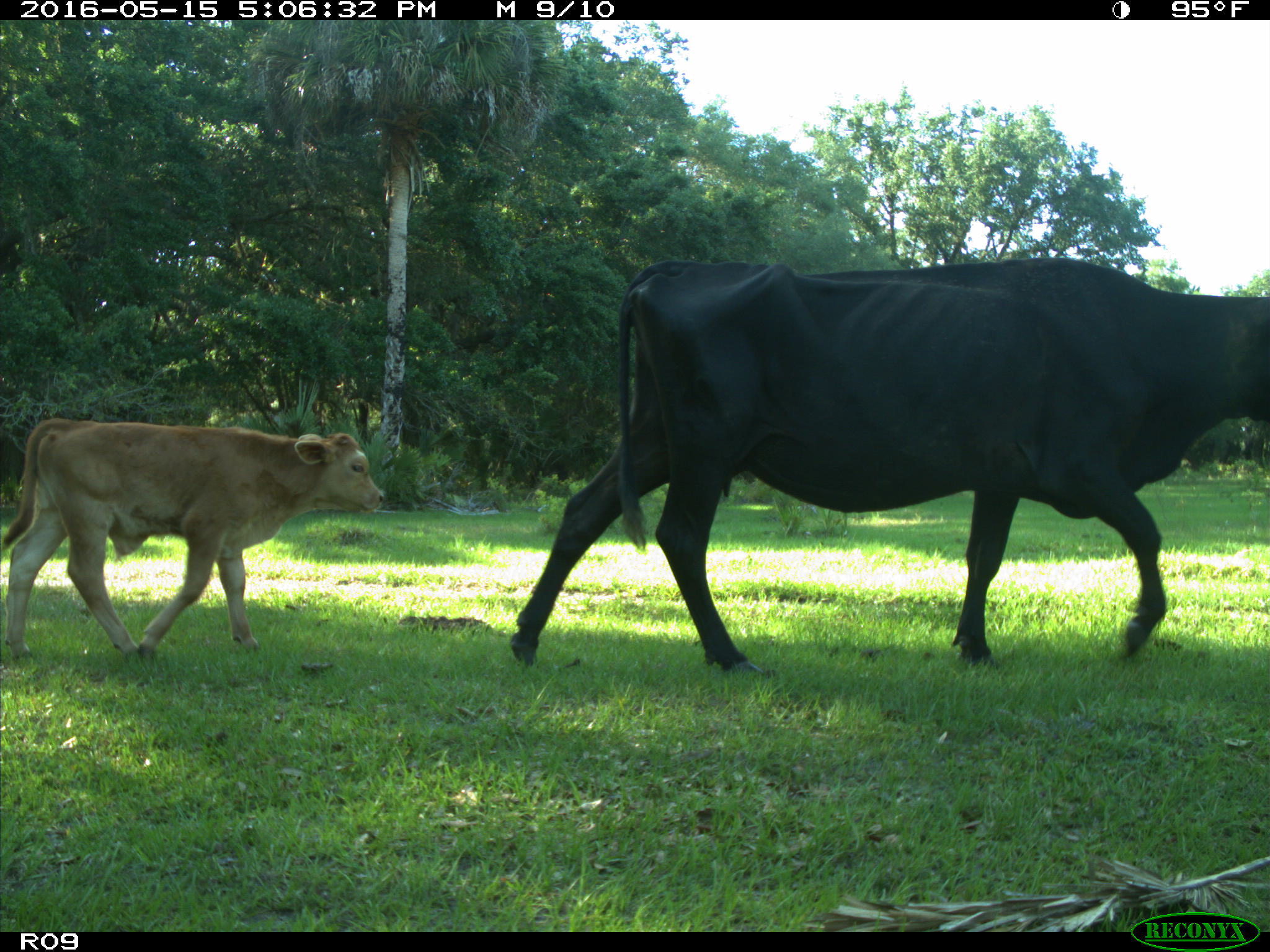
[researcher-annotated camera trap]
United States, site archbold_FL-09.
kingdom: Animalia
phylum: Chordata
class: Mammalia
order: Artiodactyla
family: Bovidae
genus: Bos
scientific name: Bos taurus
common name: domestic cow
Bos taurus (domestic cow).